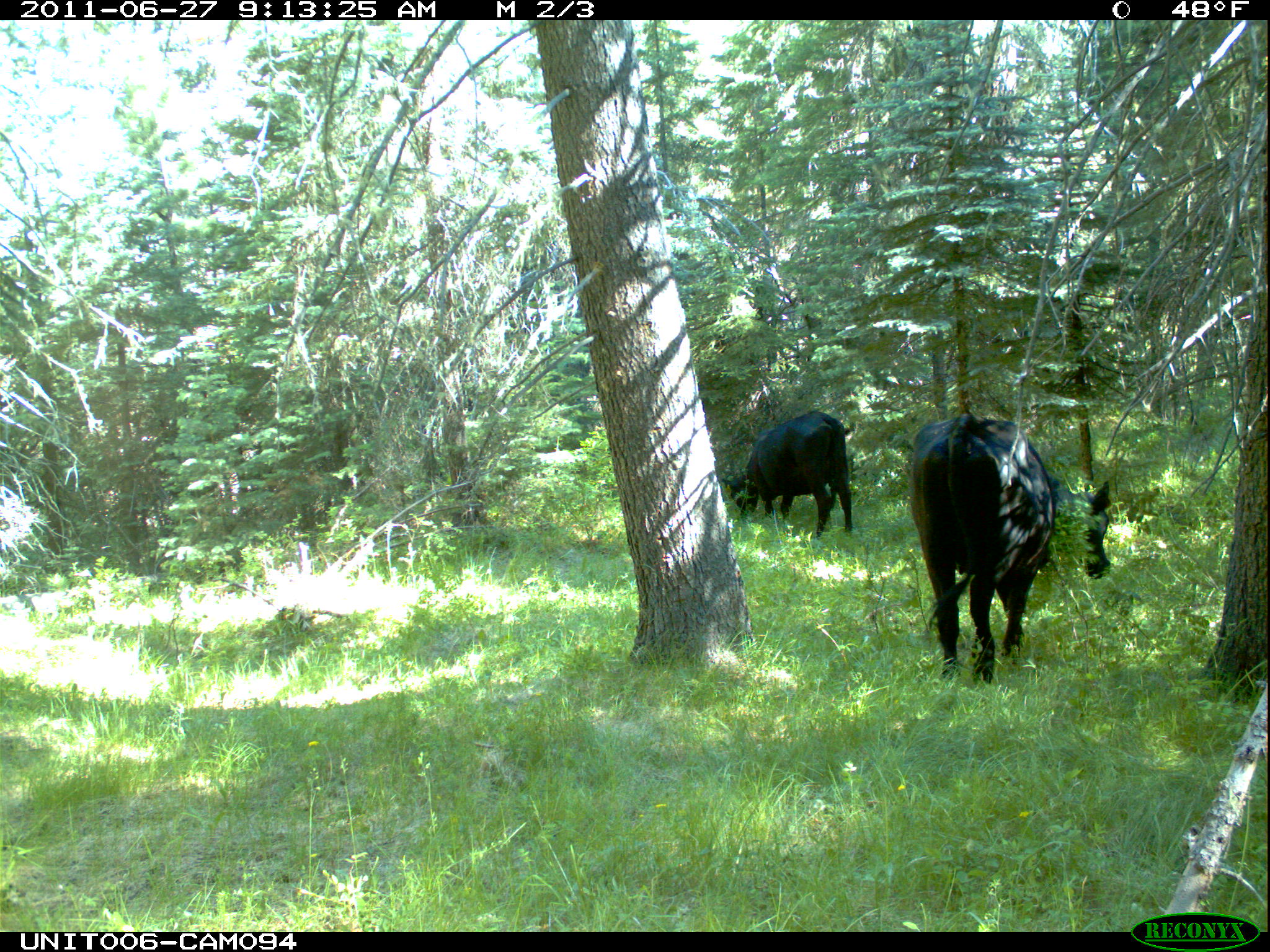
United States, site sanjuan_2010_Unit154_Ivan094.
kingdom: Animalia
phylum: Chordata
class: Mammalia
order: Artiodactyla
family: Bovidae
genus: Bos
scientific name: Bos taurus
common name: domestic cow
Bos taurus (domestic cow).